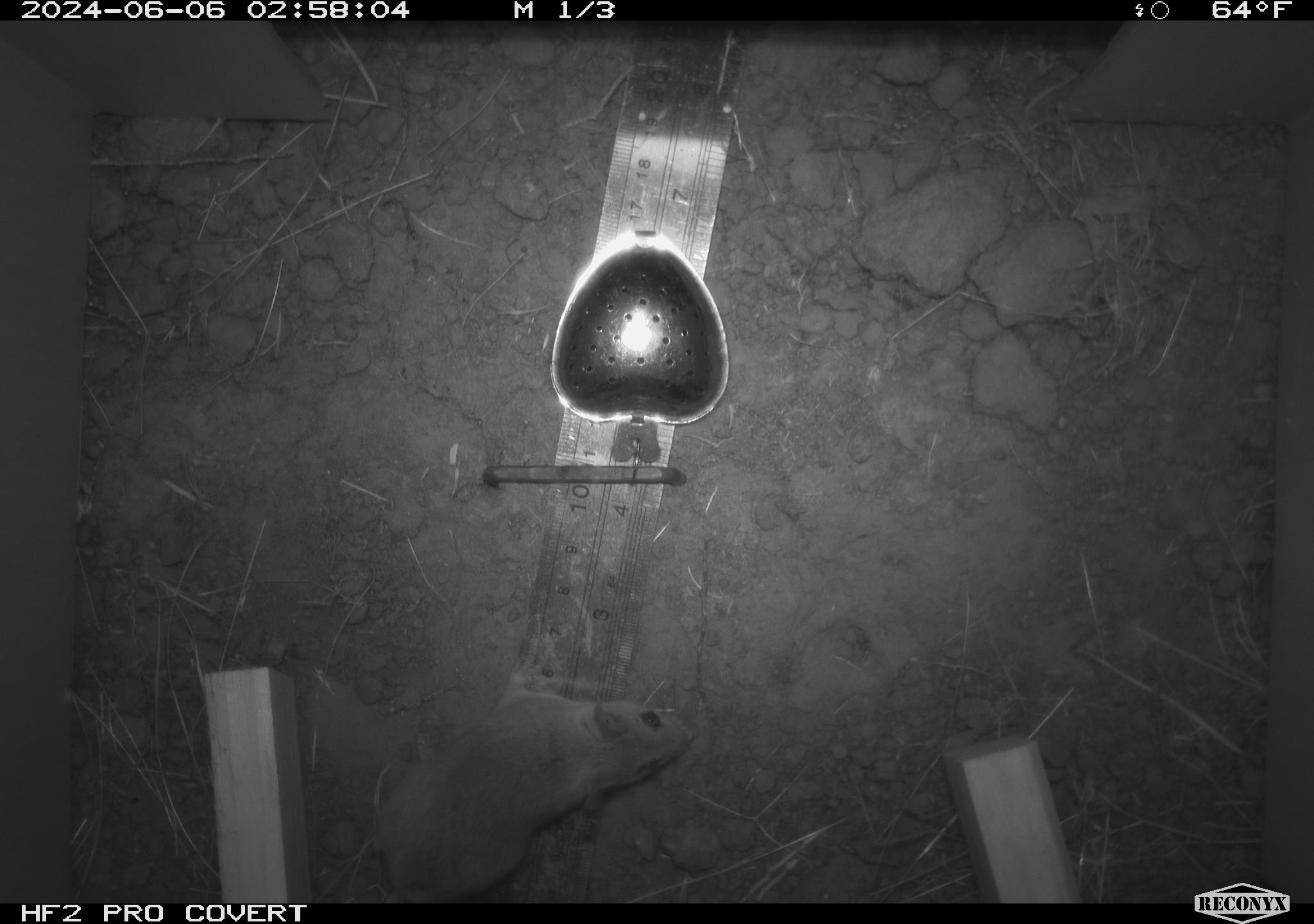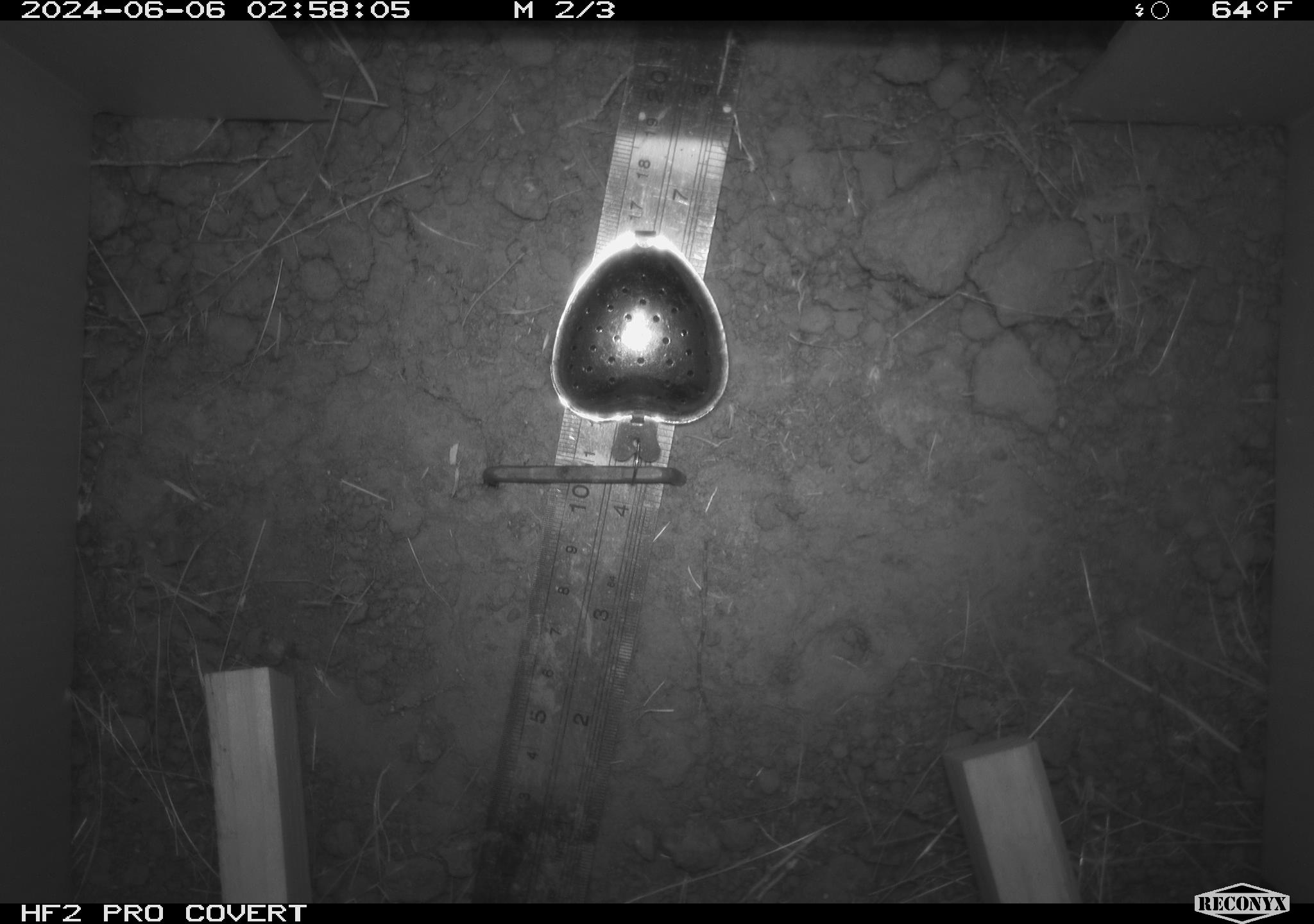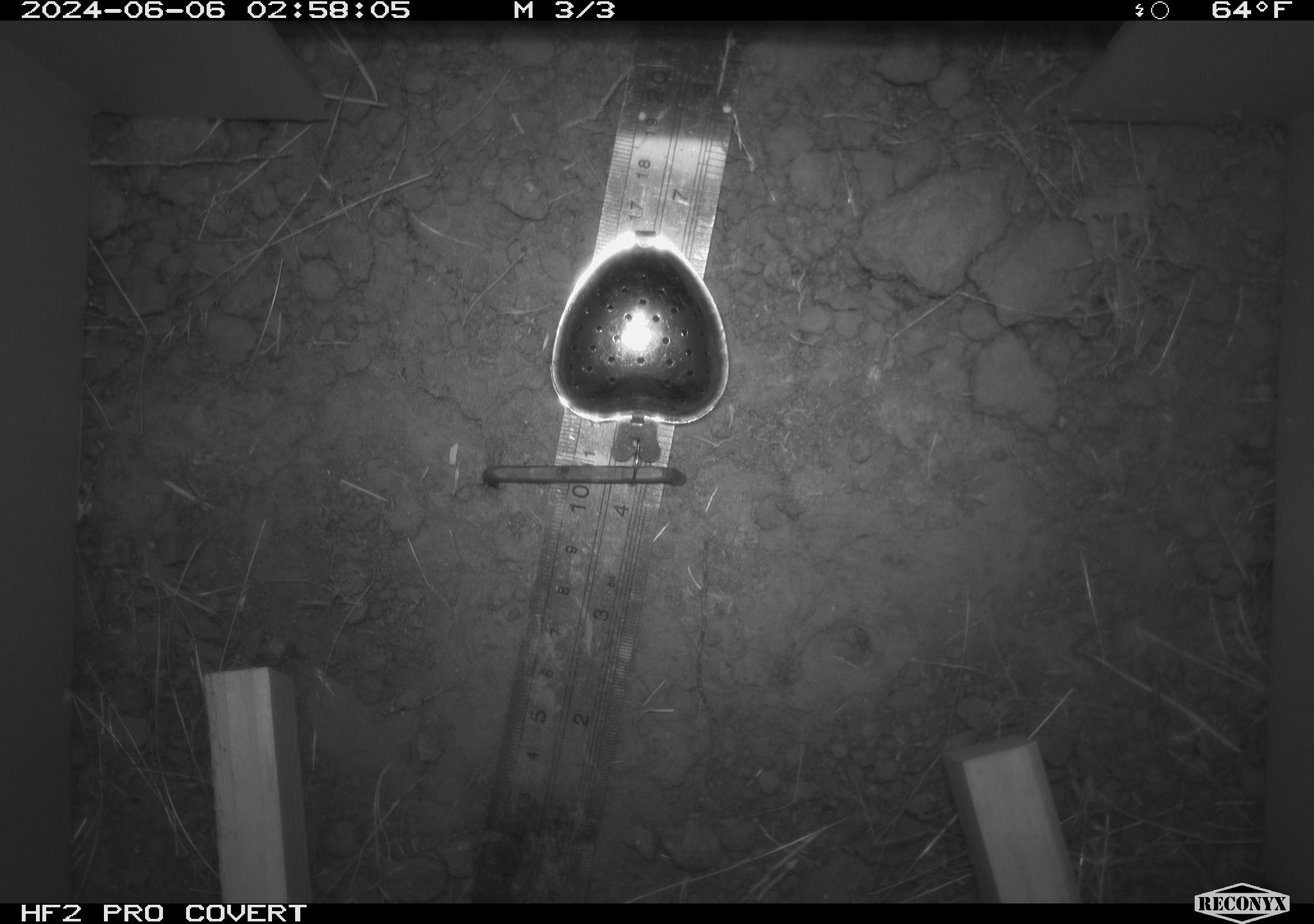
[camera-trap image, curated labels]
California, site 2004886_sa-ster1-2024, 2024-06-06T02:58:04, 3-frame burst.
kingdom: Animalia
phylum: Chordata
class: Mammalia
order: Rodentia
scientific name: Rodentia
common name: mouse species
Mouse species (Rodentia).